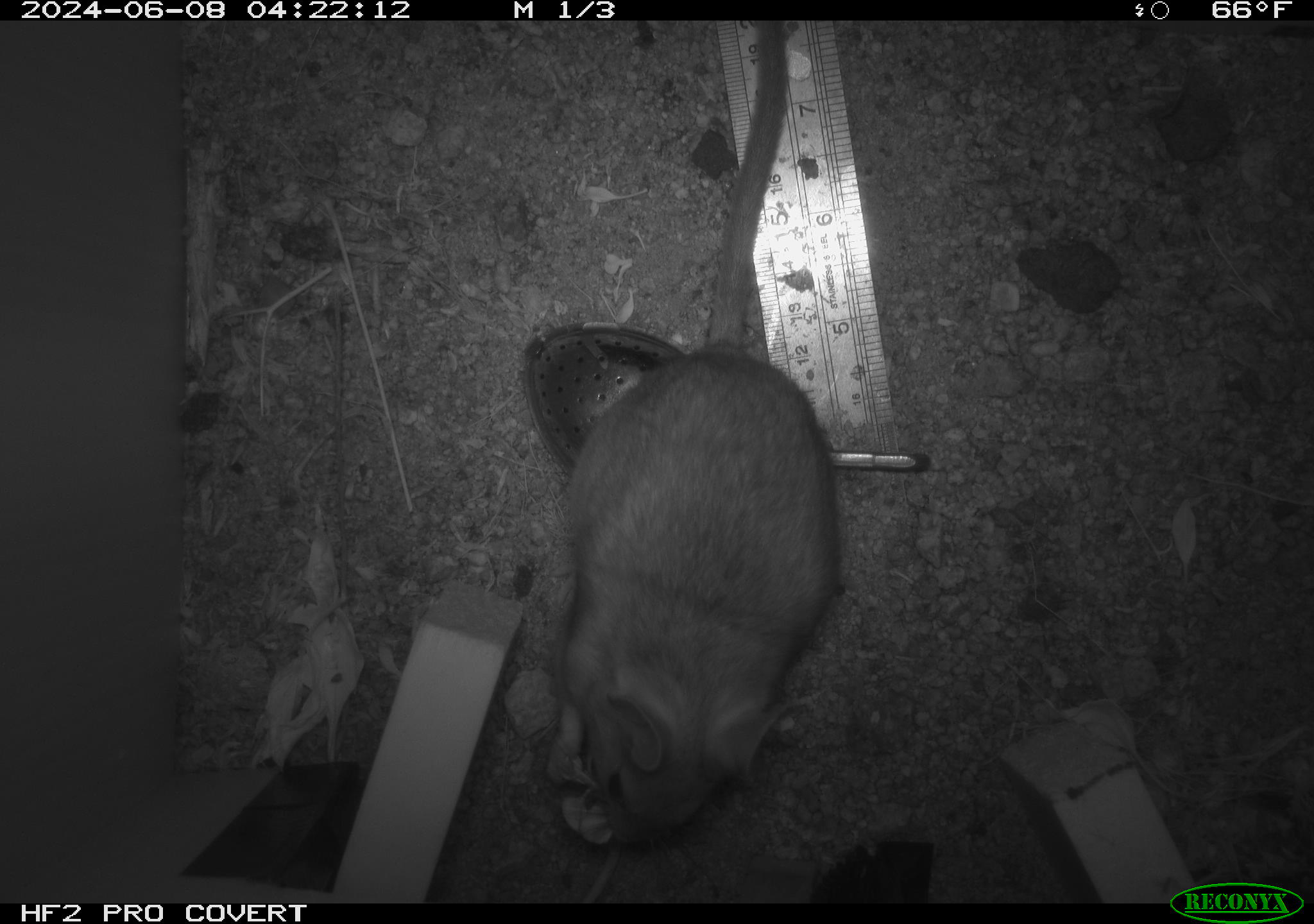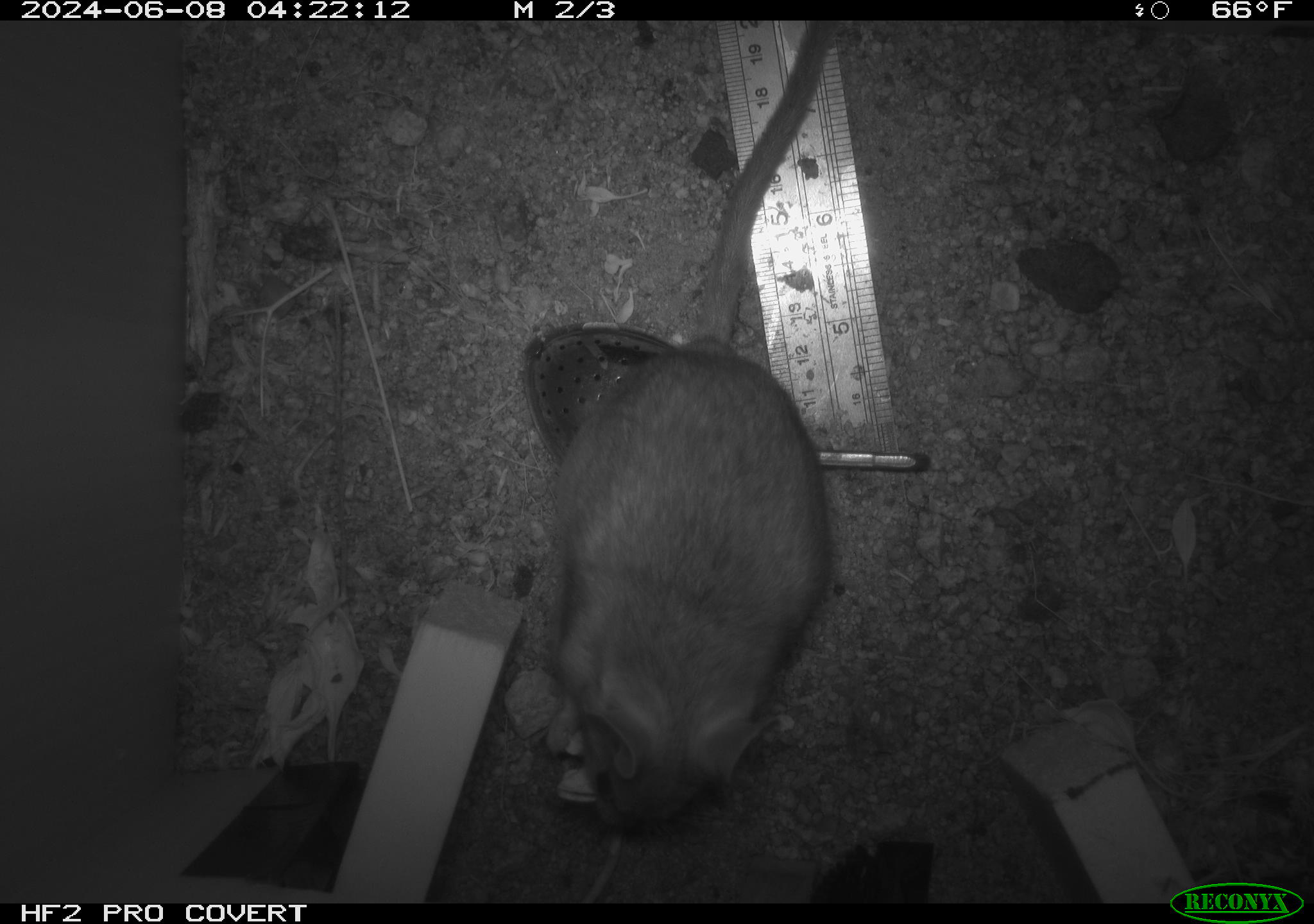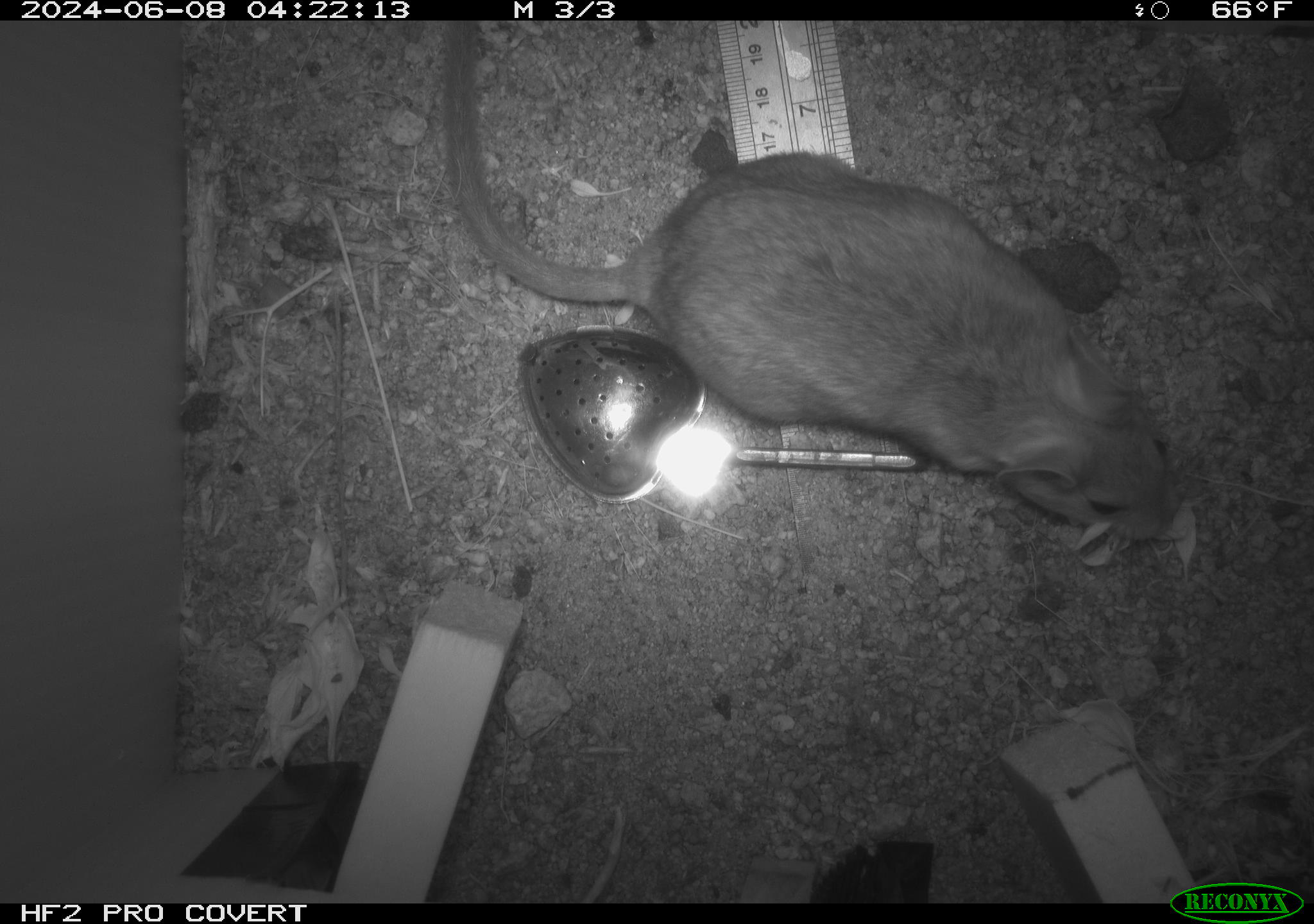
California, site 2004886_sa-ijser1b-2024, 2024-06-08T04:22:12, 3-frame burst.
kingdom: Animalia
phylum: Chordata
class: Mammalia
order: Rodentia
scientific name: Rodentia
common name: woodrat or rat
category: woodrat or rat species